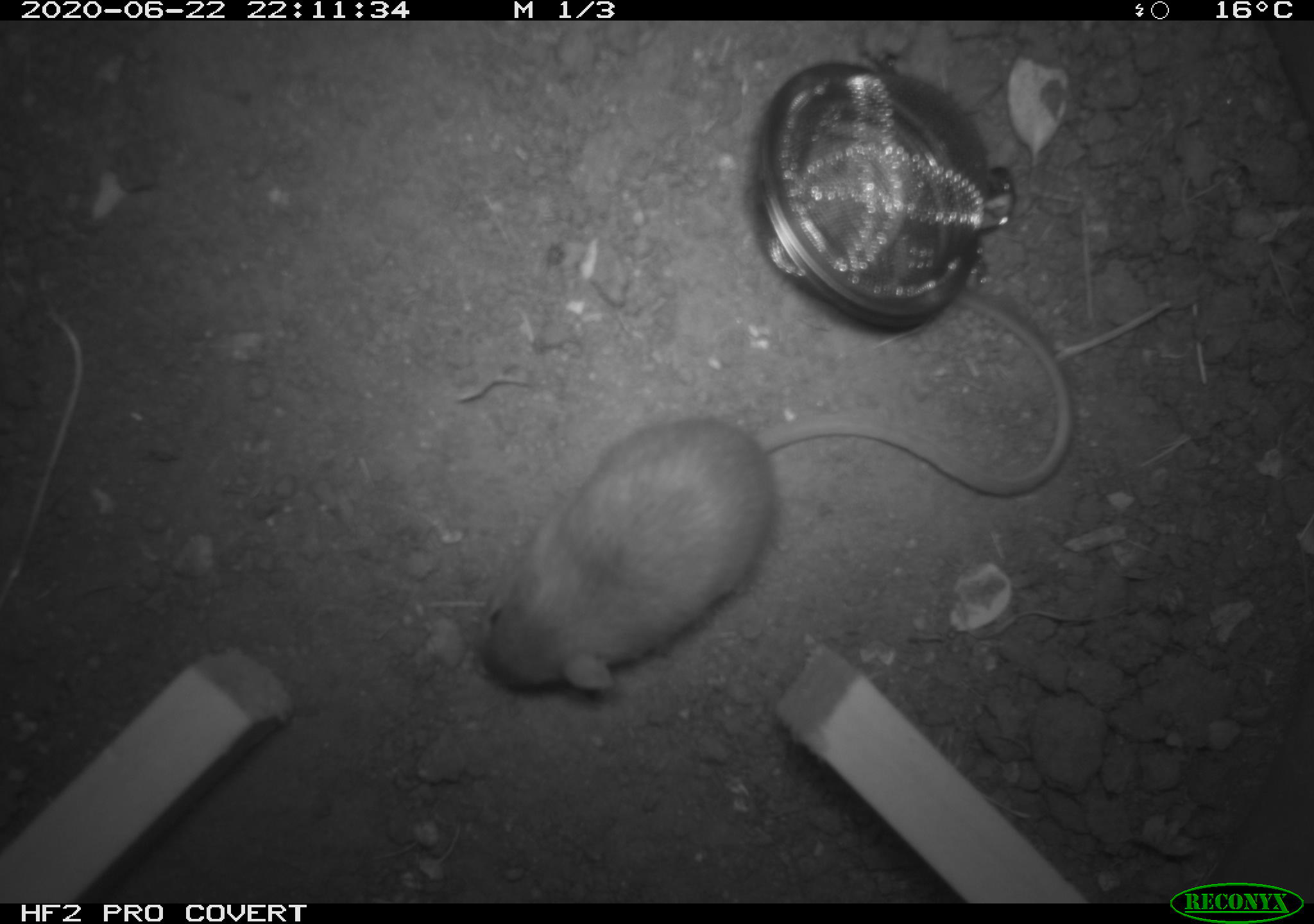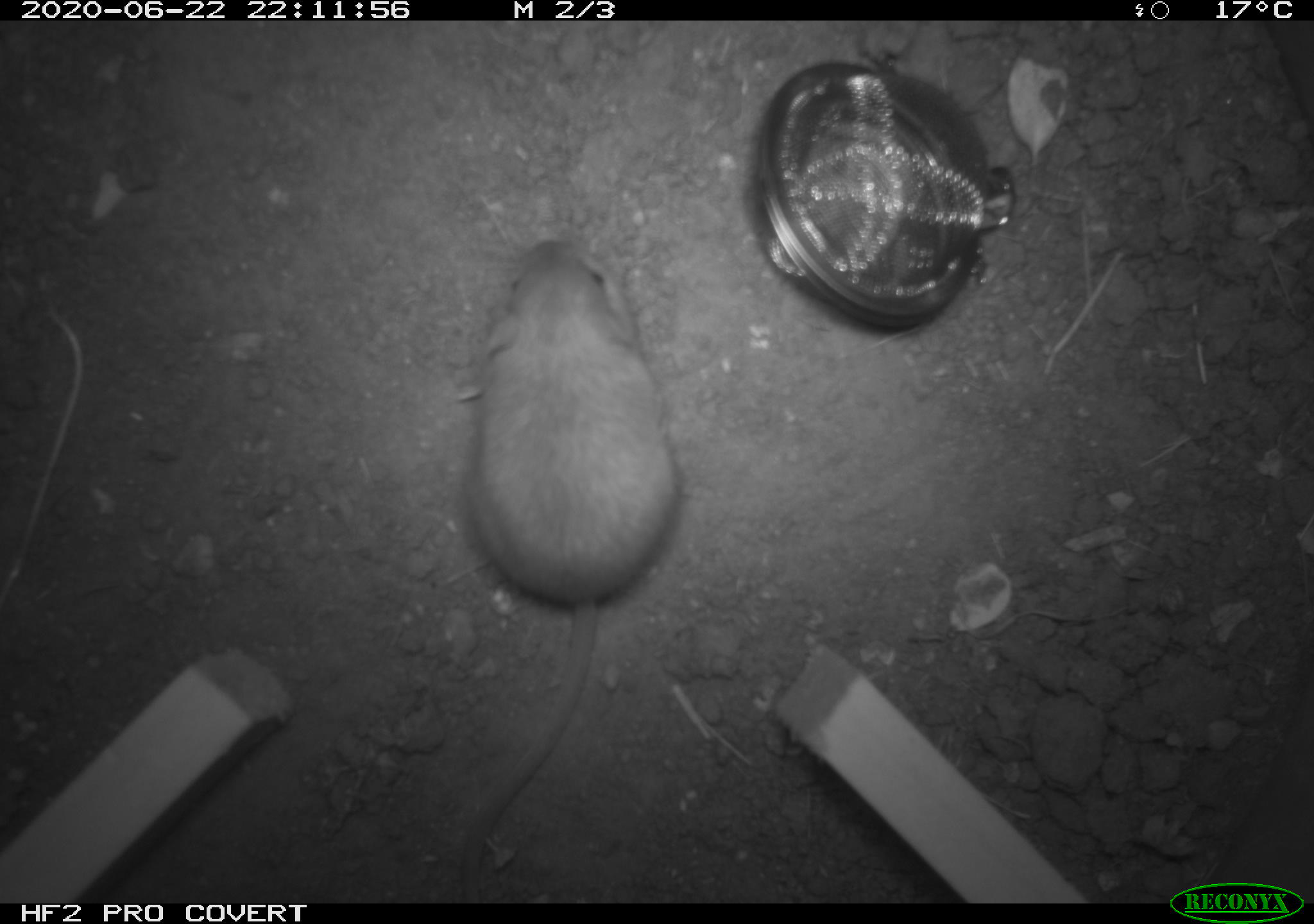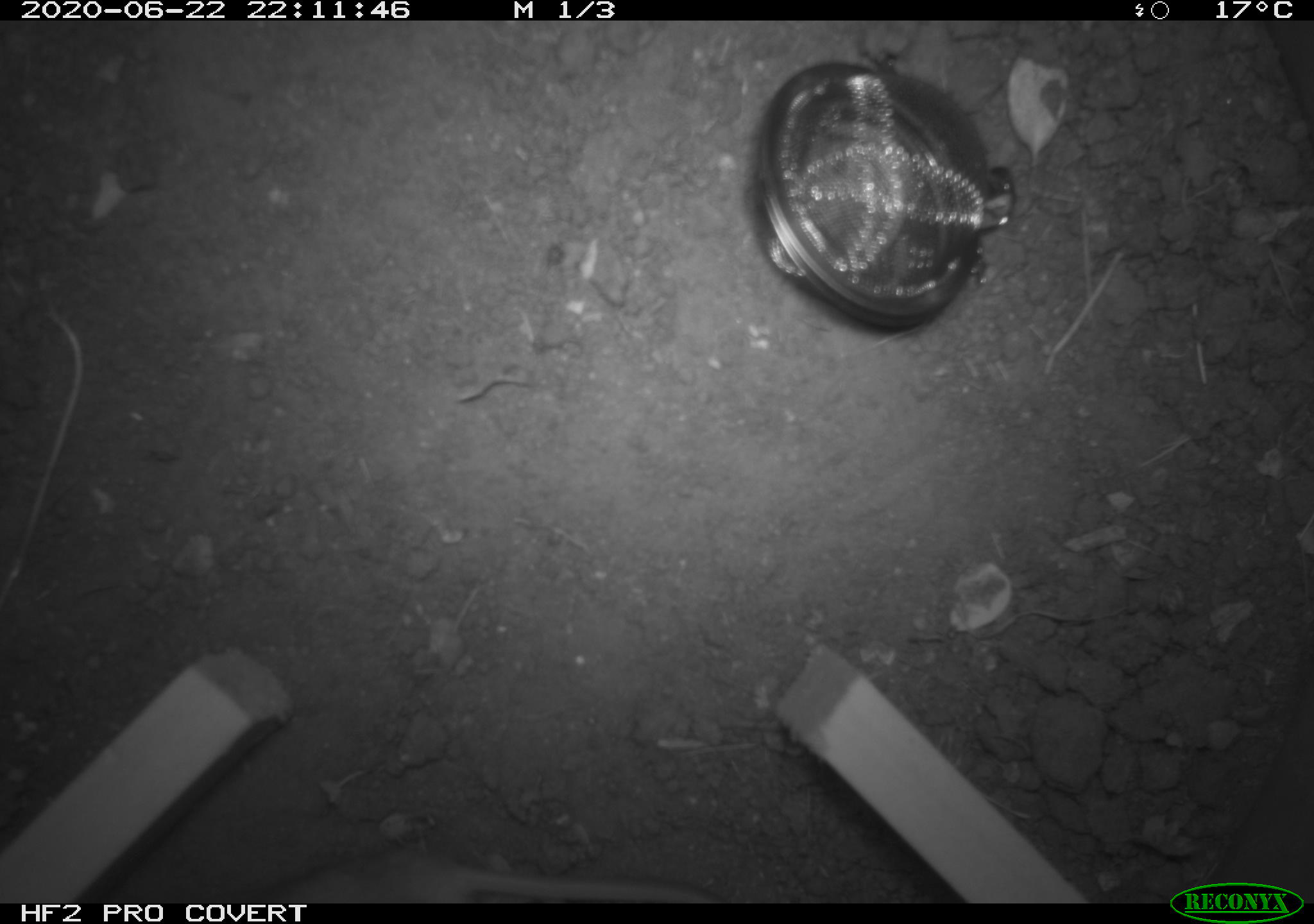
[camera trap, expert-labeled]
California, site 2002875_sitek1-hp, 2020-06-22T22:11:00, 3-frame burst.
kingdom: Animalia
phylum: Chordata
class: Mammalia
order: Rodentia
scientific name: Rodentia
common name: mouse species